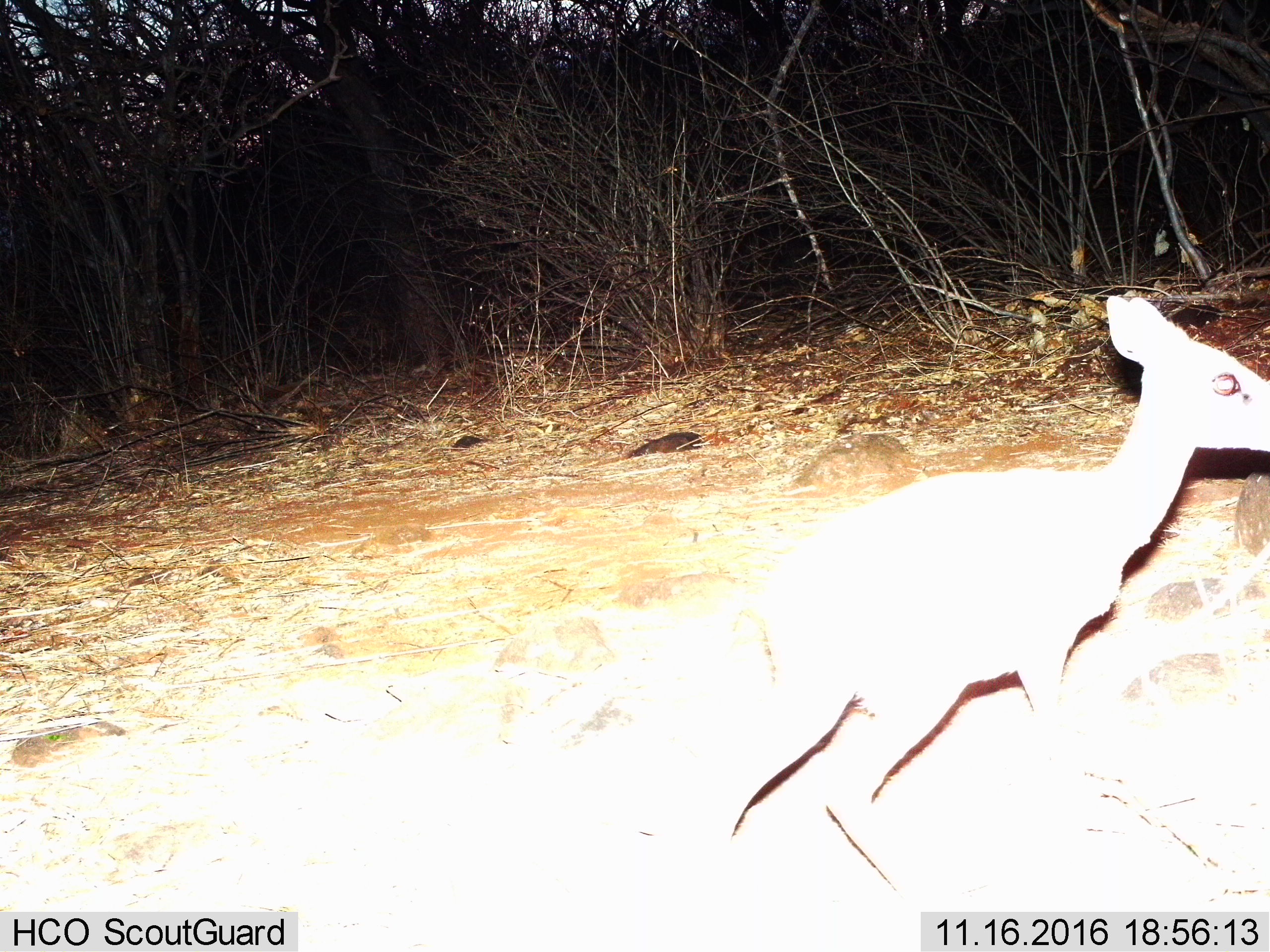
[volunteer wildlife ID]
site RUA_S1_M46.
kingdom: Animalia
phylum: Chordata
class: Mammalia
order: Artiodactyla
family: Bovidae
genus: Madoqua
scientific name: Madoqua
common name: dik-dik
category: dikdik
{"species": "dikdik (dik-dik) (Madoqua)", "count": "1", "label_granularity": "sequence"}